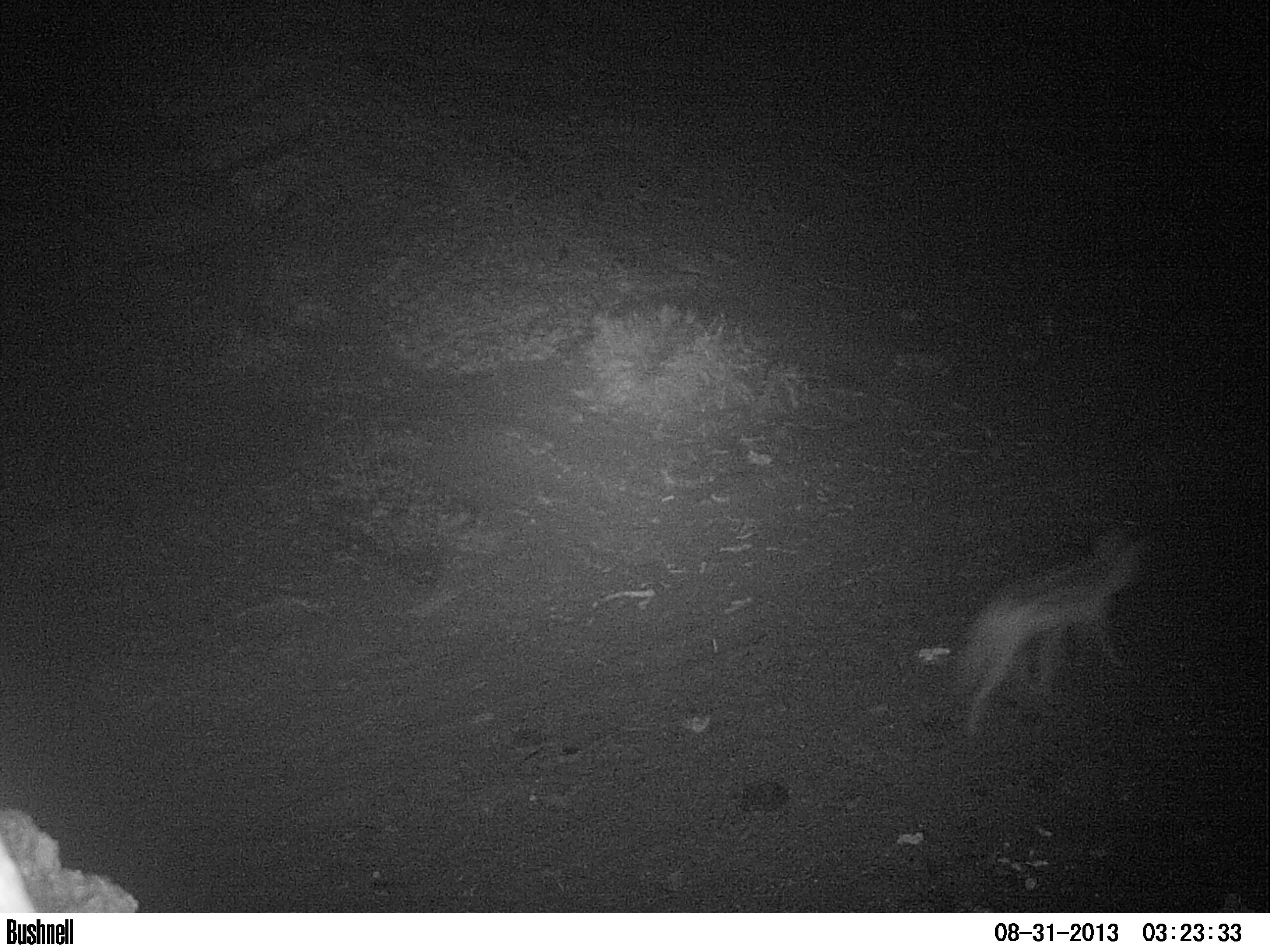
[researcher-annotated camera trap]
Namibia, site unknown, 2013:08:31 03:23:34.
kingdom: Animalia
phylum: Chordata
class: Mammalia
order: Carnivora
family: Canidae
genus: Lupulella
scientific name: Lupulella mesomelas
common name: black-backed jackal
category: canis mesomelas